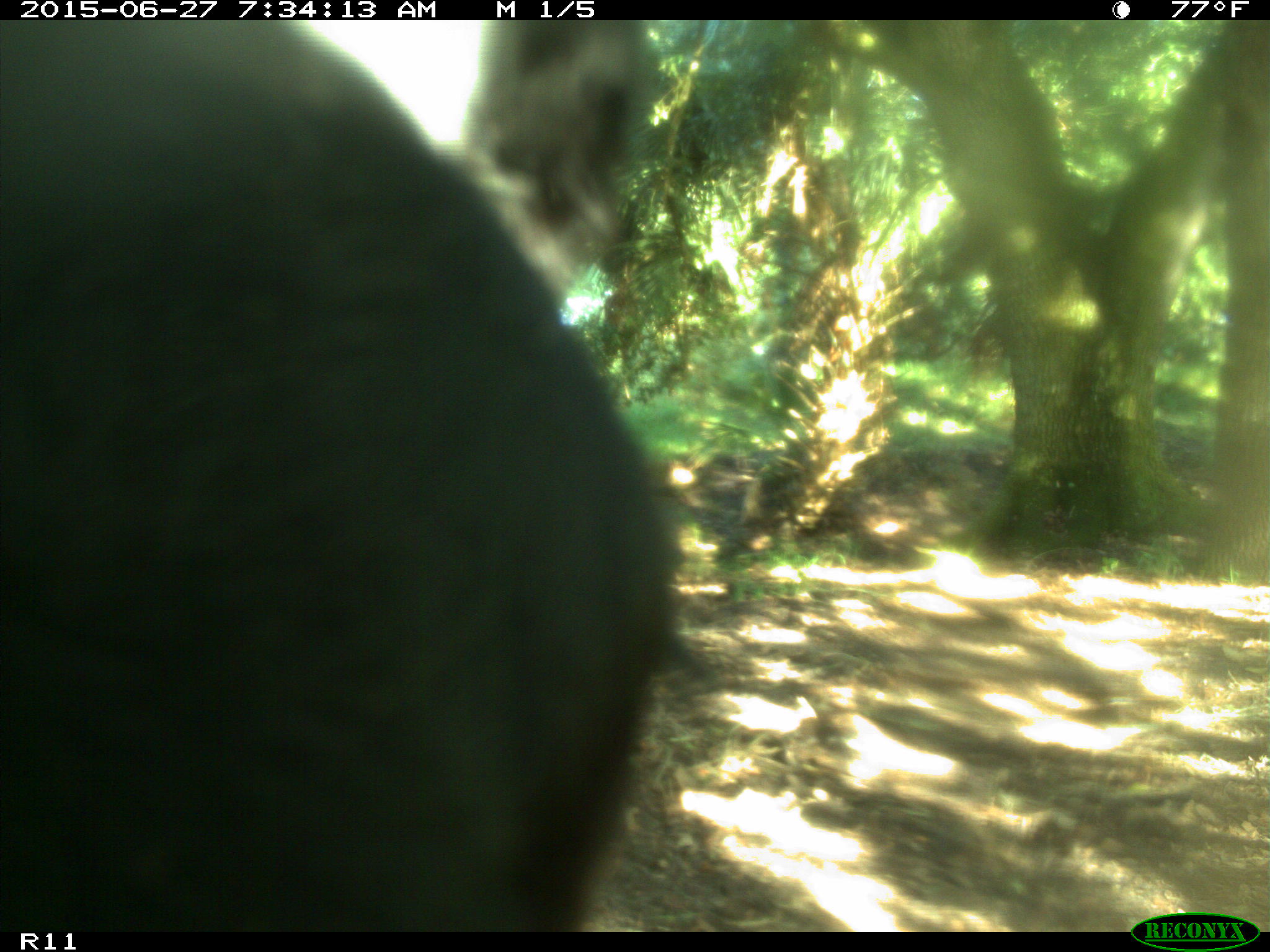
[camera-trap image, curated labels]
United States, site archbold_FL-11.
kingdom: Animalia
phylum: Chordata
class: Mammalia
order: Artiodactyla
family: Bovidae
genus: Bos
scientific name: Bos taurus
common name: domestic cow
Bos taurus (domestic cow).